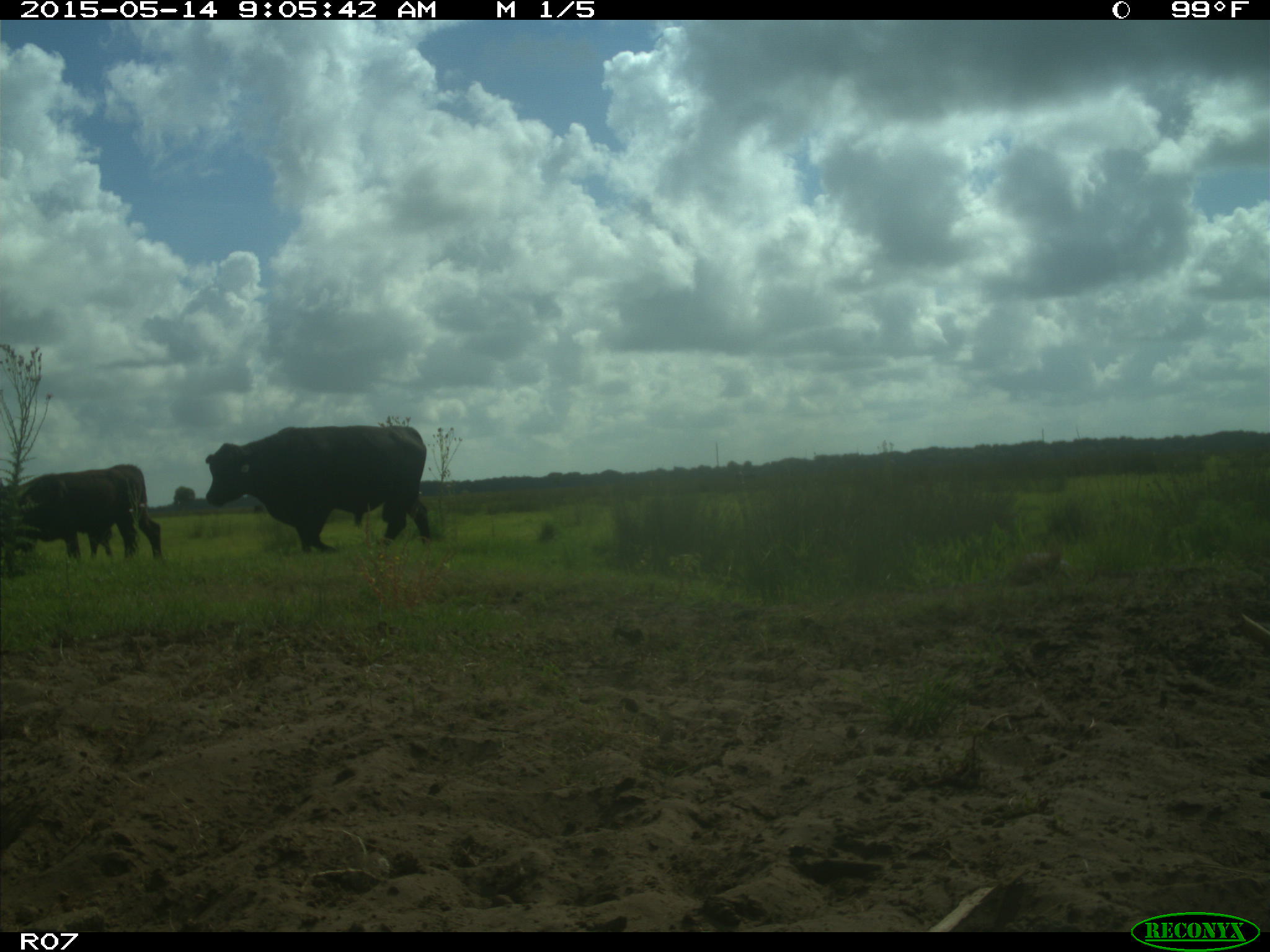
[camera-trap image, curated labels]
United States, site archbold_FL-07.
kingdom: Animalia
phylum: Chordata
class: Mammalia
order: Artiodactyla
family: Bovidae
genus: Bos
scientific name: Bos taurus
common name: domestic cow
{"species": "Bos taurus (domestic cow)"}